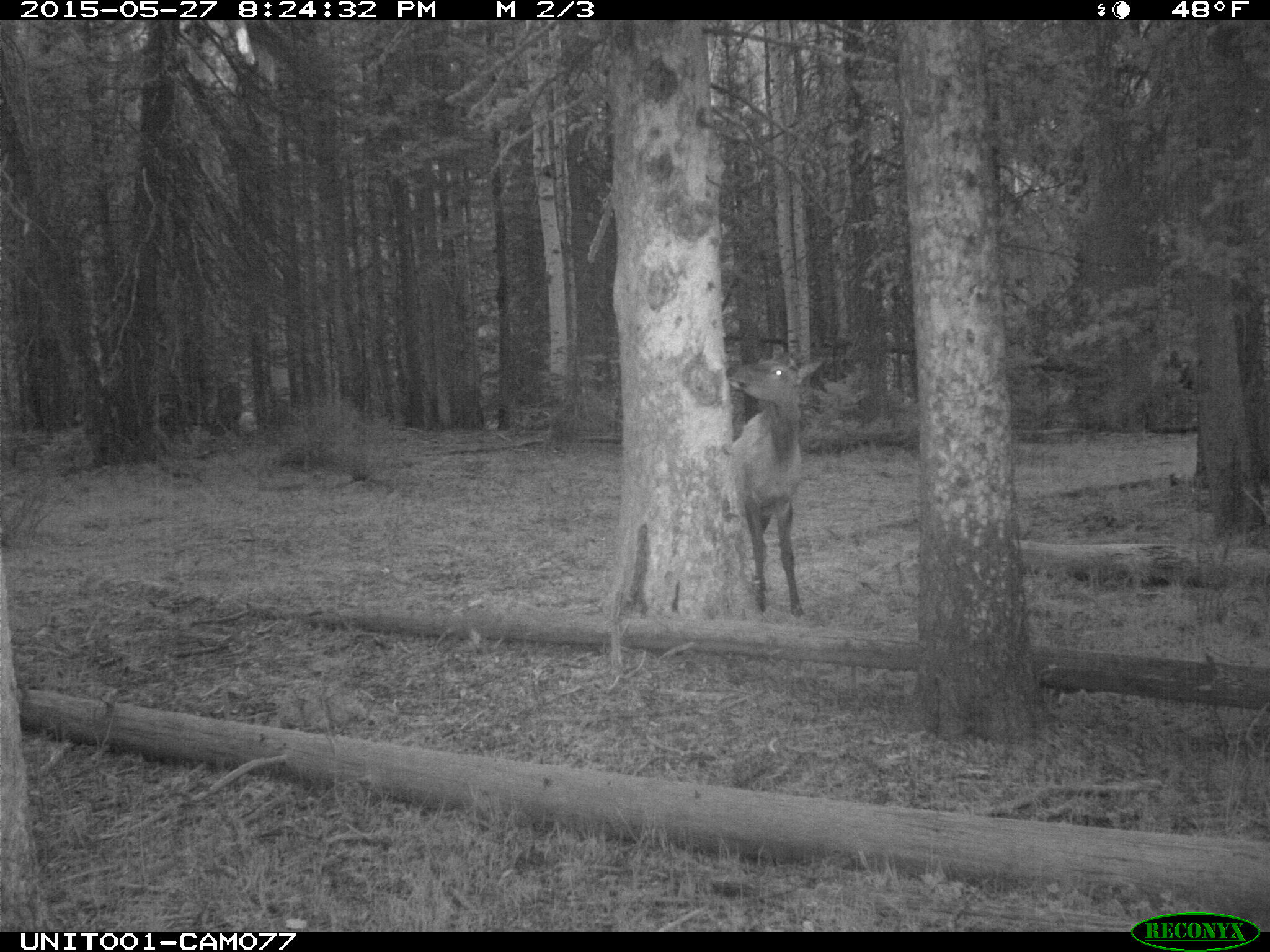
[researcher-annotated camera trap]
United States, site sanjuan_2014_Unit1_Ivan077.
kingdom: Animalia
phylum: Chordata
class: Mammalia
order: Artiodactyla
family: Cervidae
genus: Cervus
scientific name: Cervus elaphus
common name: red deer